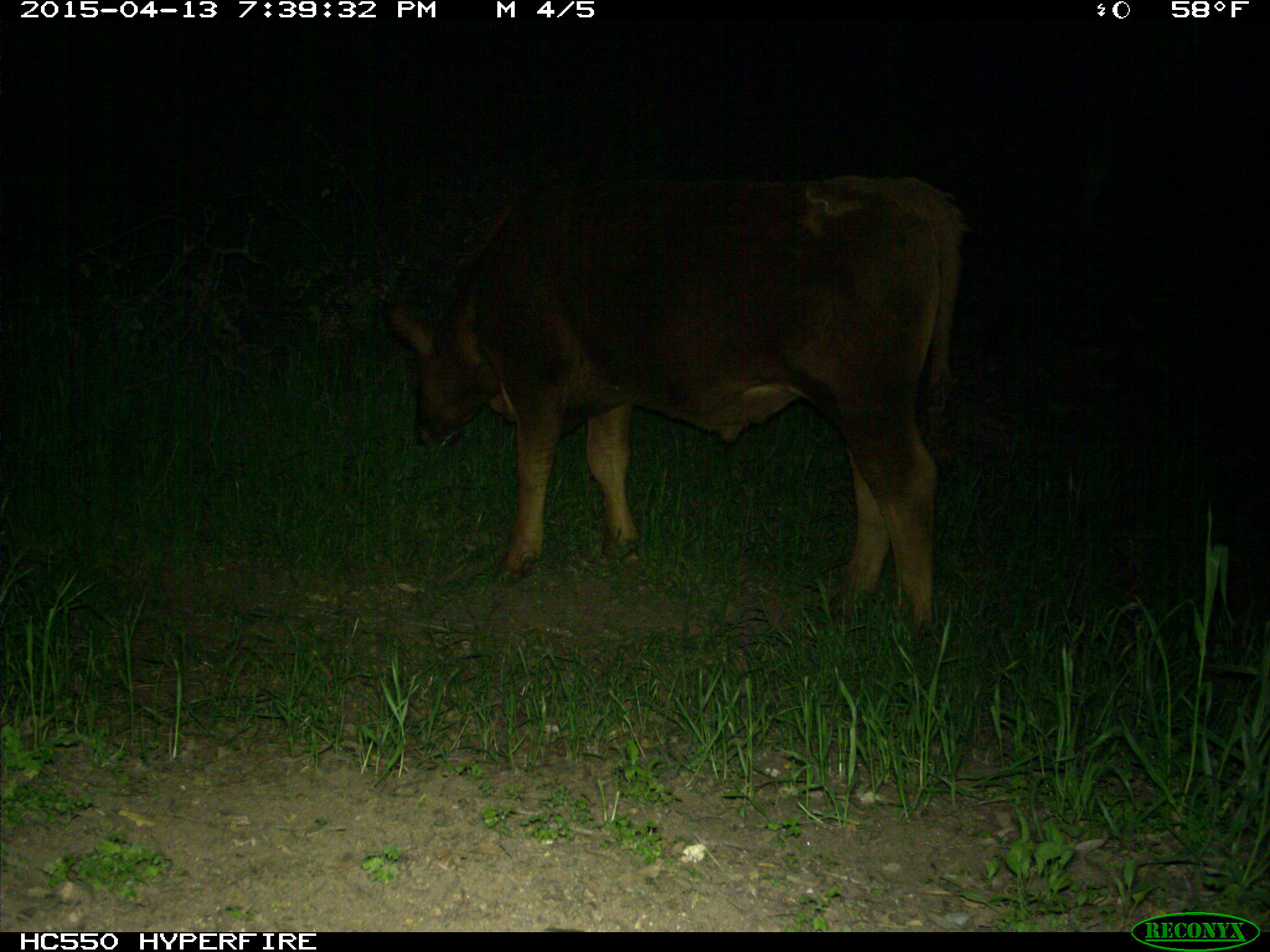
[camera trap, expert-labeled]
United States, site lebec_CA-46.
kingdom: Animalia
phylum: Chordata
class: Mammalia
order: Artiodactyla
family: Bovidae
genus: Bos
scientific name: Bos taurus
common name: domestic cow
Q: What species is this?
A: Bos taurus (domestic cow).